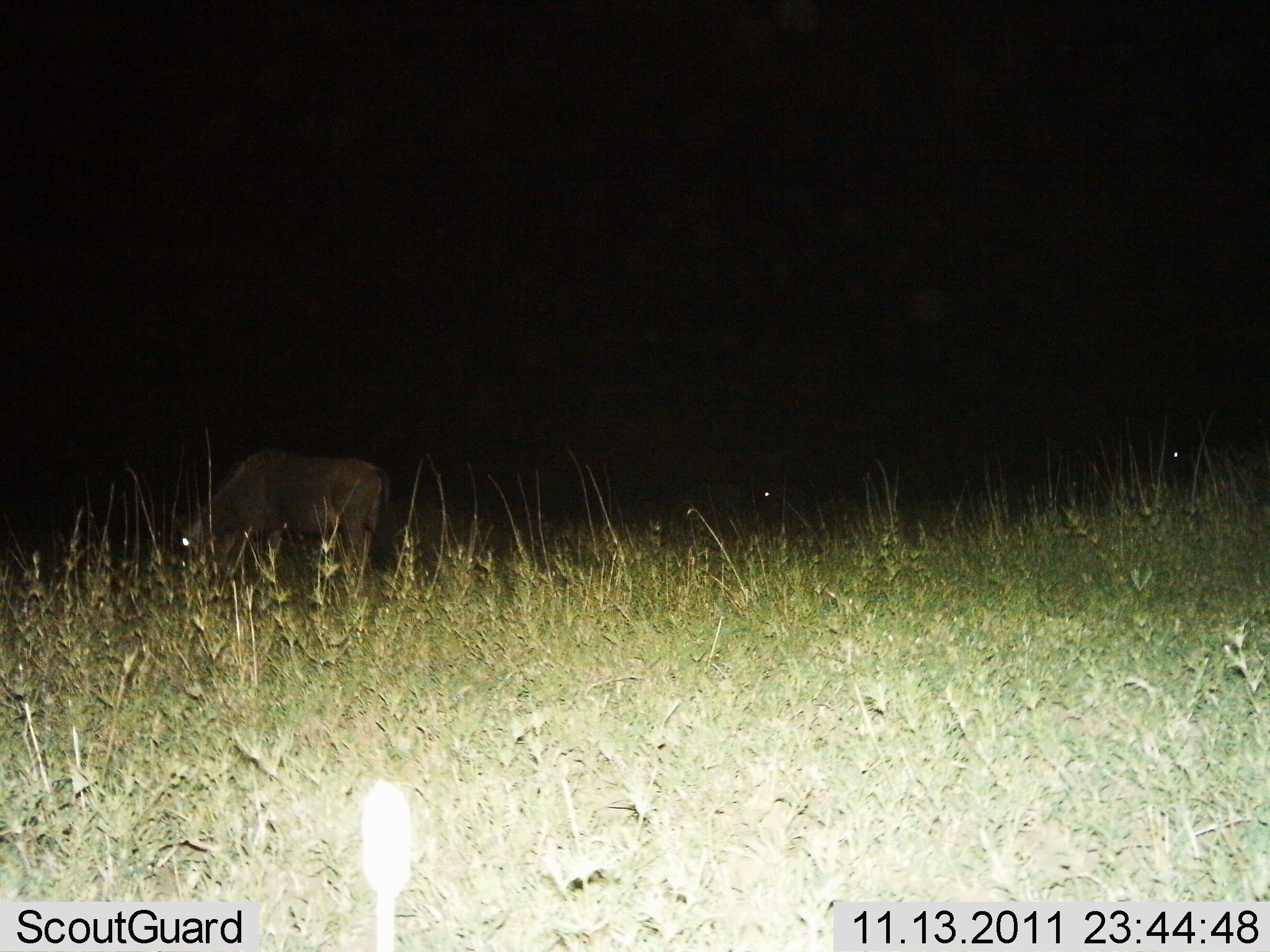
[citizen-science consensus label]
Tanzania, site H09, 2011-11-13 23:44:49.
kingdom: Animalia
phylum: Chordata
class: Mammalia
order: Artiodactyla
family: Bovidae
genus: Connochaetes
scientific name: Connochaetes taurinus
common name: blue wildebeest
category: wildebeest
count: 3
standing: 50%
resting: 12%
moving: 0%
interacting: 0%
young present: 0%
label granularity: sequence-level